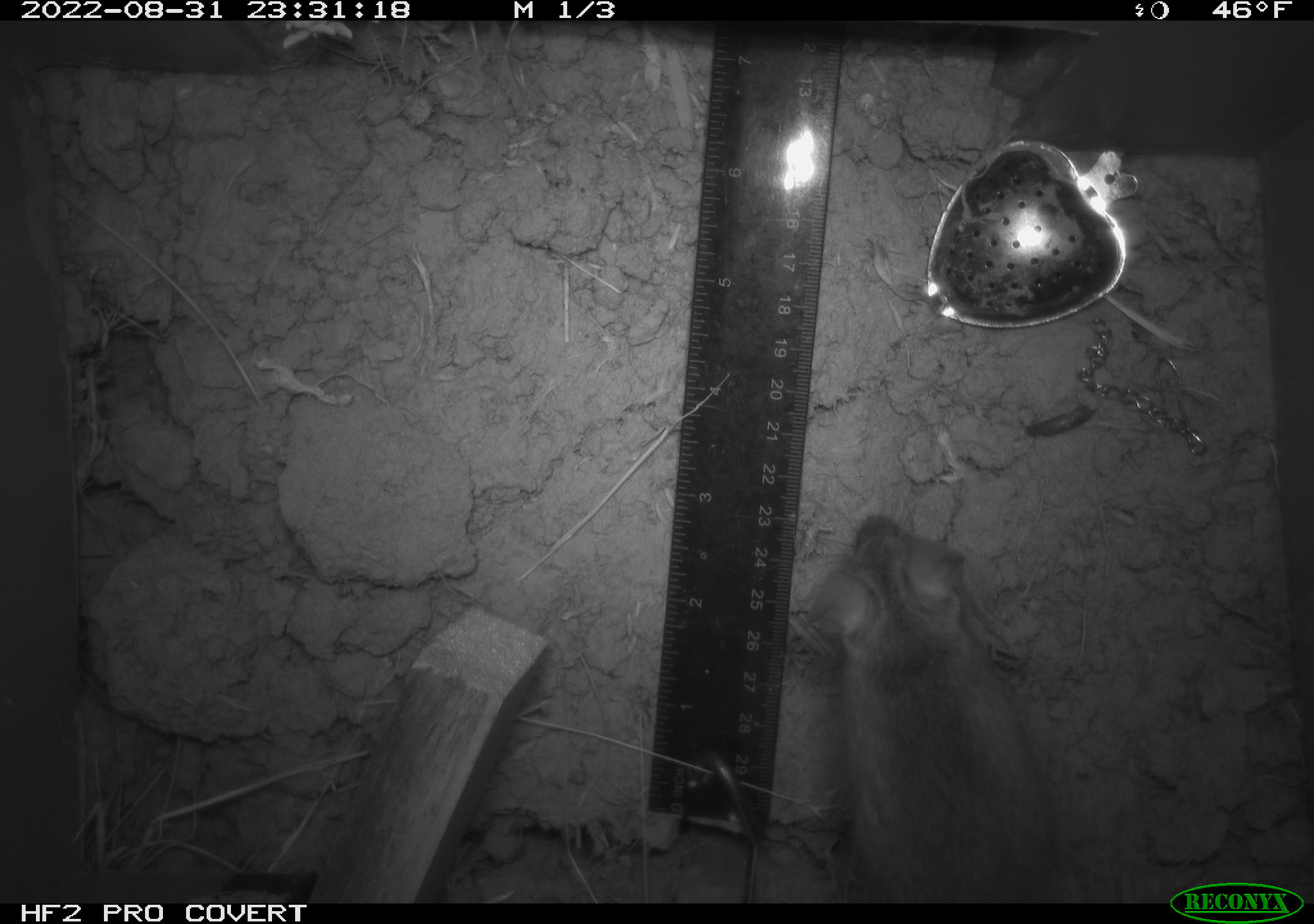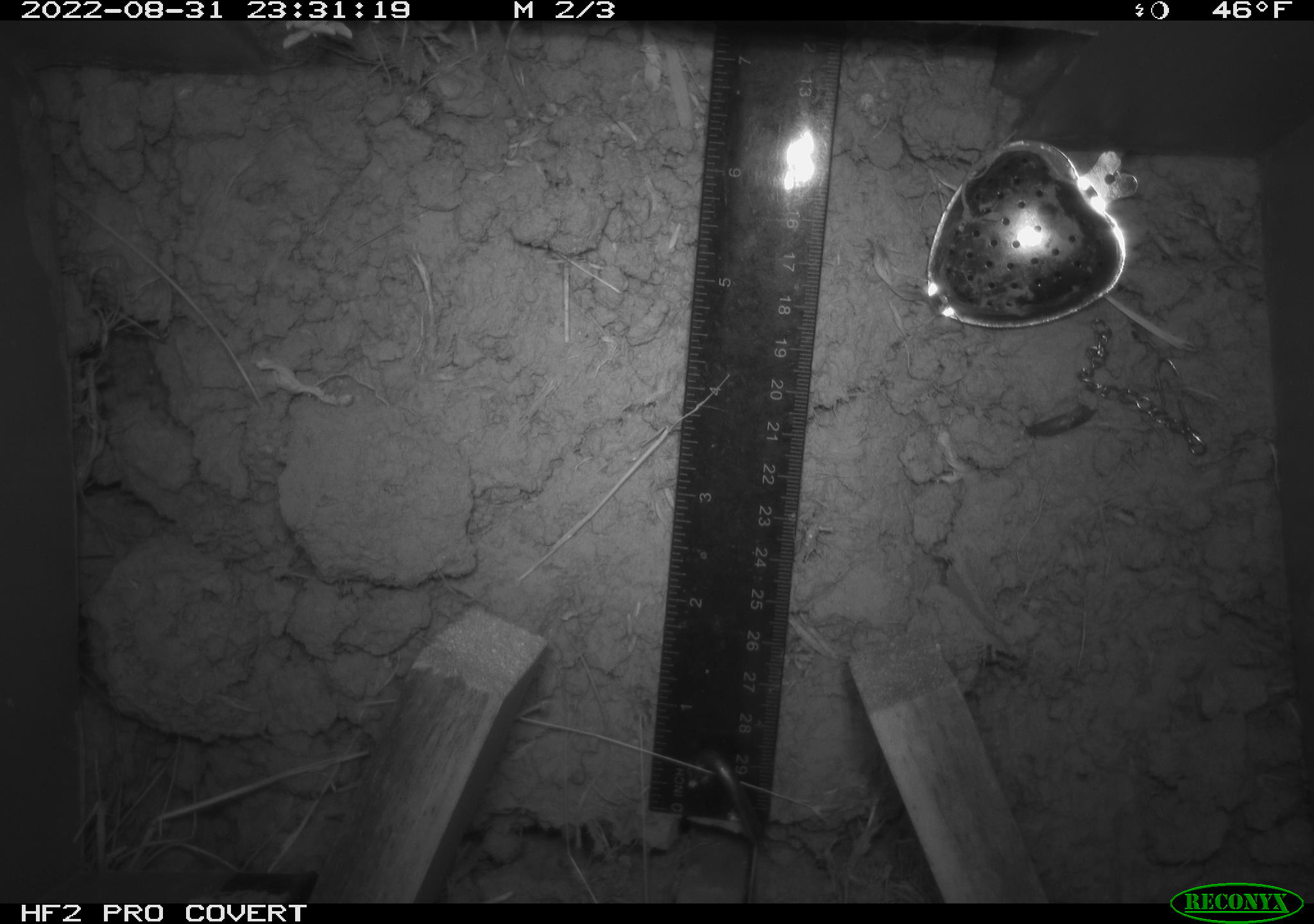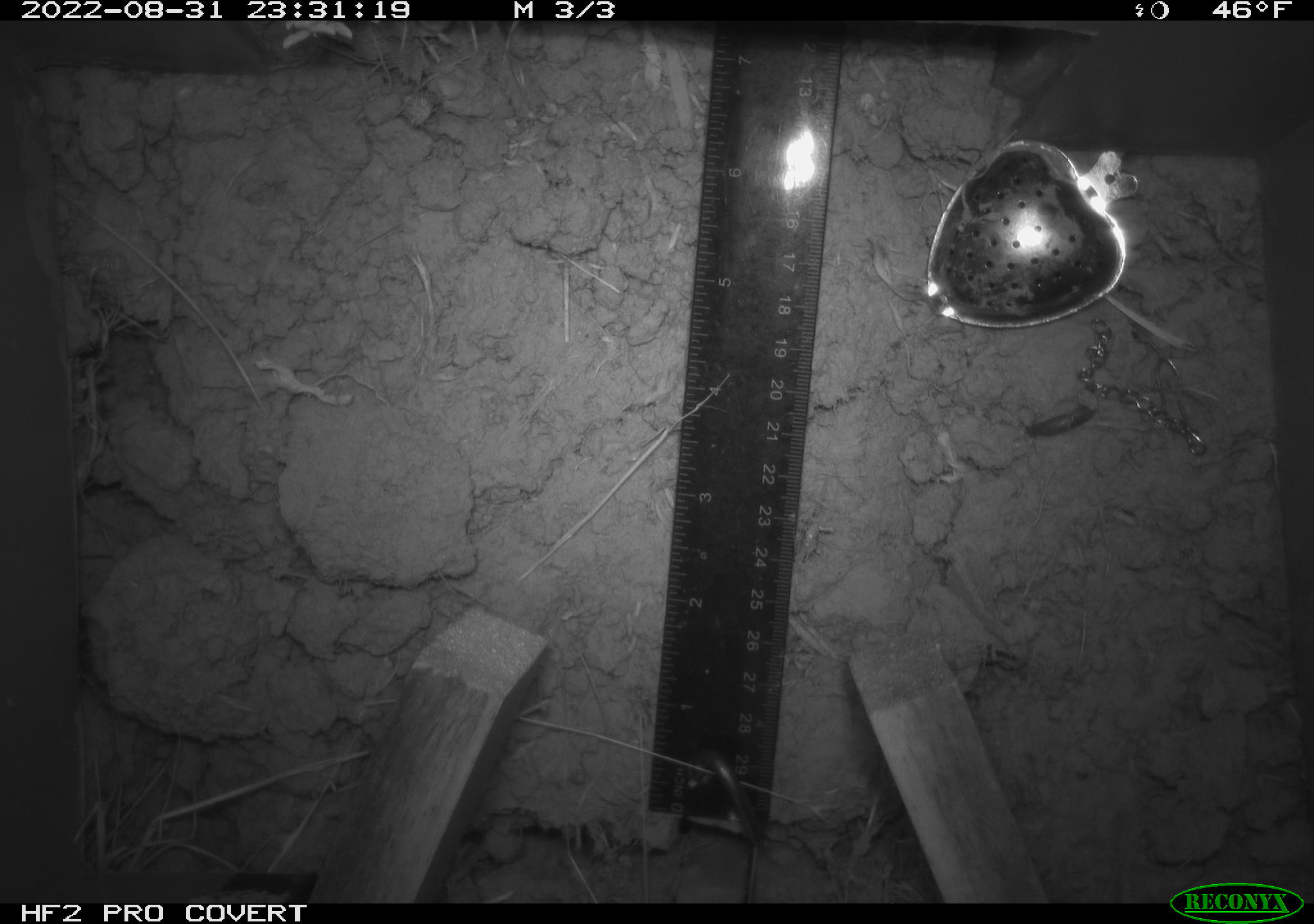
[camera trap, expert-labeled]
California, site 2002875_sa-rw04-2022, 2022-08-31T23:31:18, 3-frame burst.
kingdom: Animalia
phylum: Chordata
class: Mammalia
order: Rodentia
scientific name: Rodentia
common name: mouse species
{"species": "mouse species (Rodentia)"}